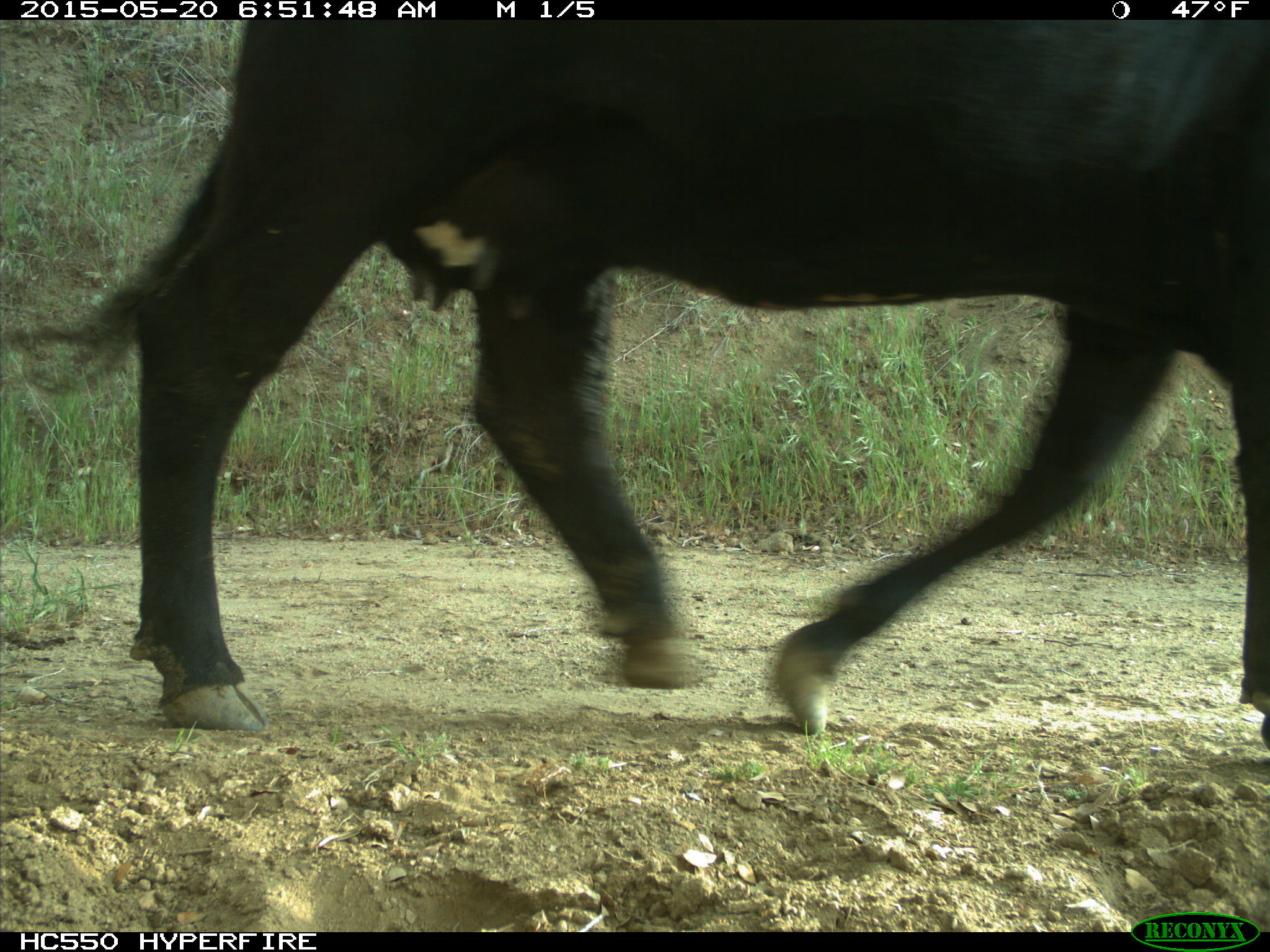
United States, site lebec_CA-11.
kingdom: Animalia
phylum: Chordata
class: Mammalia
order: Artiodactyla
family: Bovidae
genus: Bos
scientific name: Bos taurus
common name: domestic cow